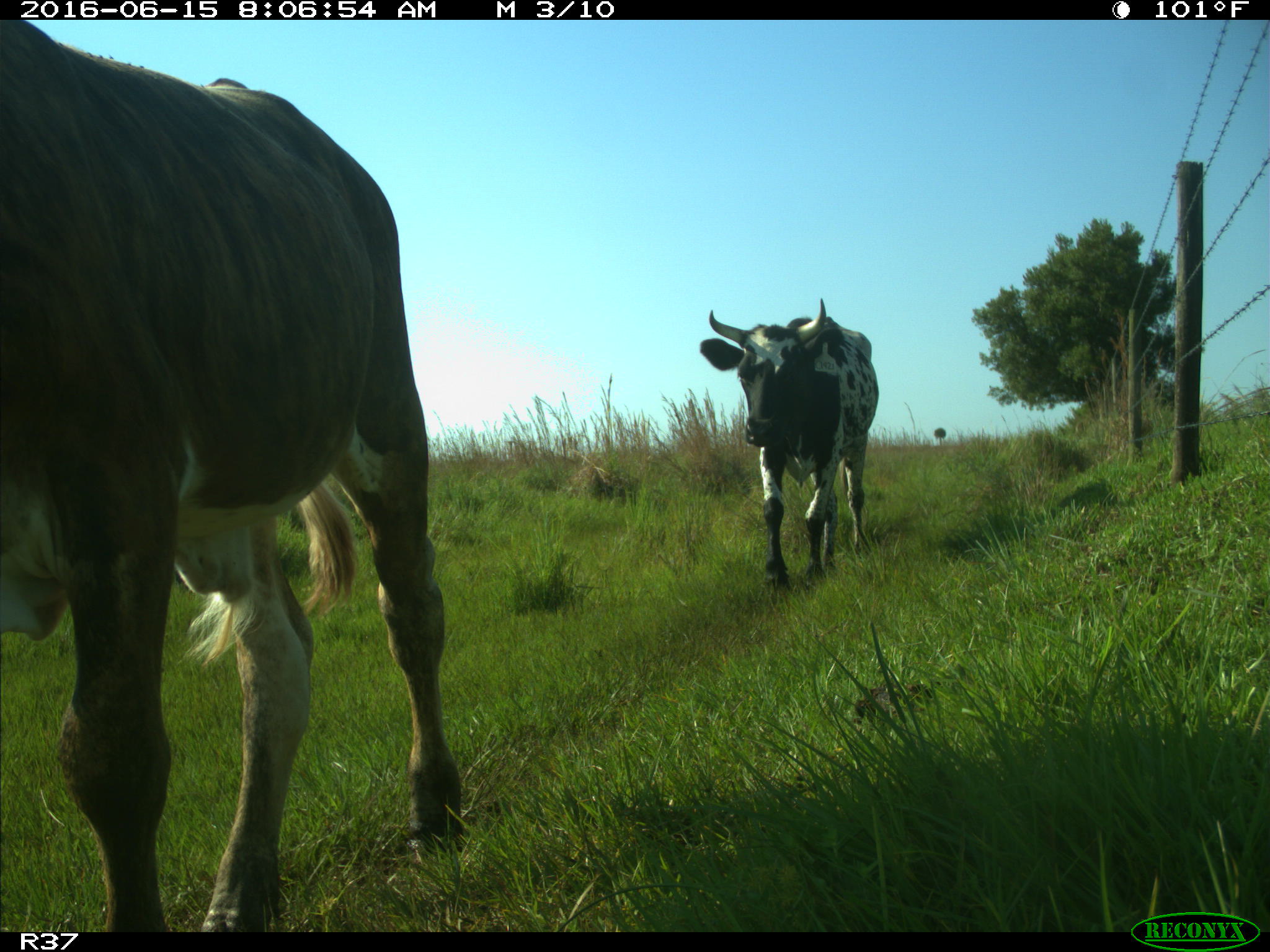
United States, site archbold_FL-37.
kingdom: Animalia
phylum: Chordata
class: Mammalia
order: Artiodactyla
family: Bovidae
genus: Bos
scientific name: Bos taurus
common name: domestic cow